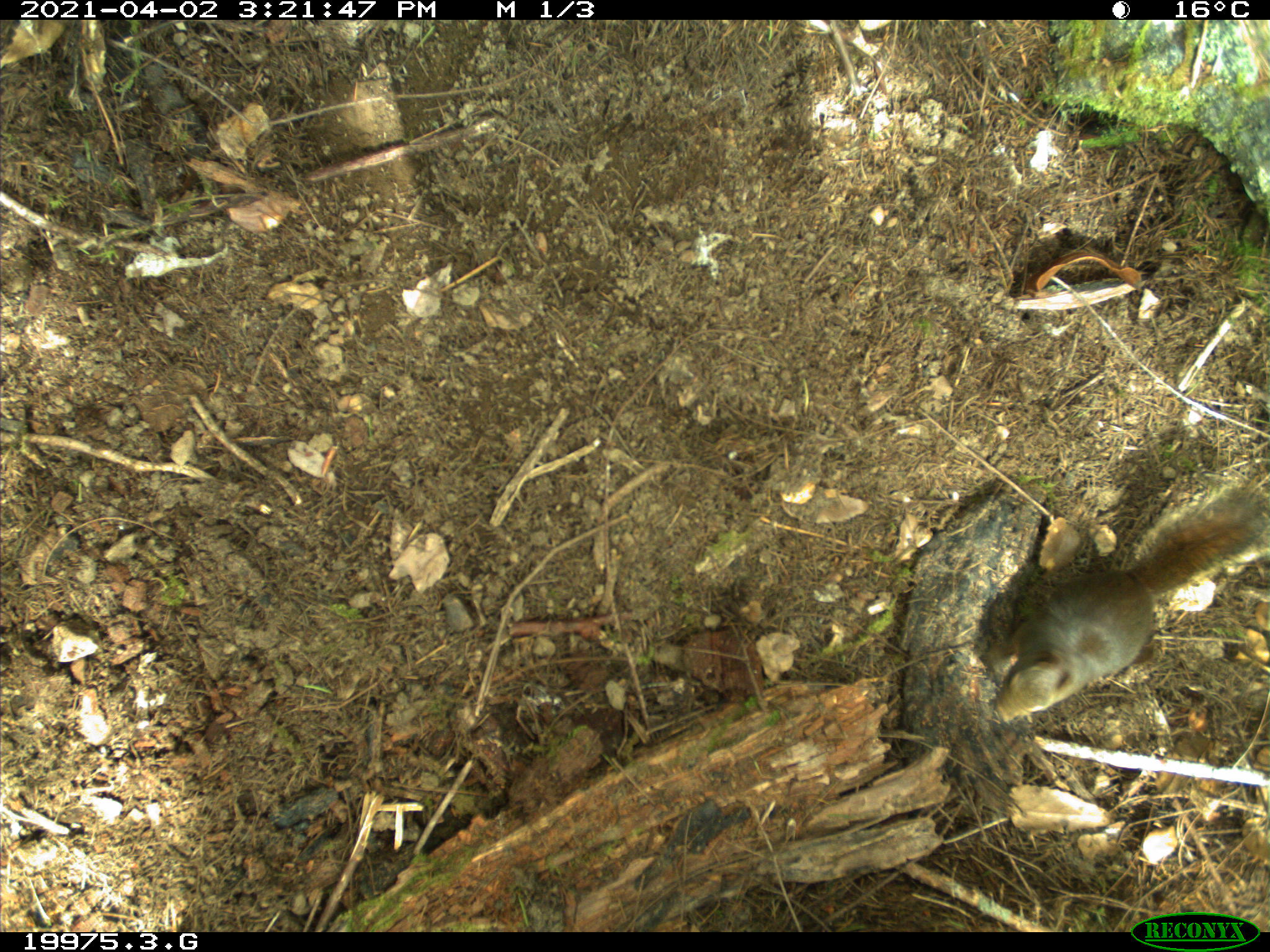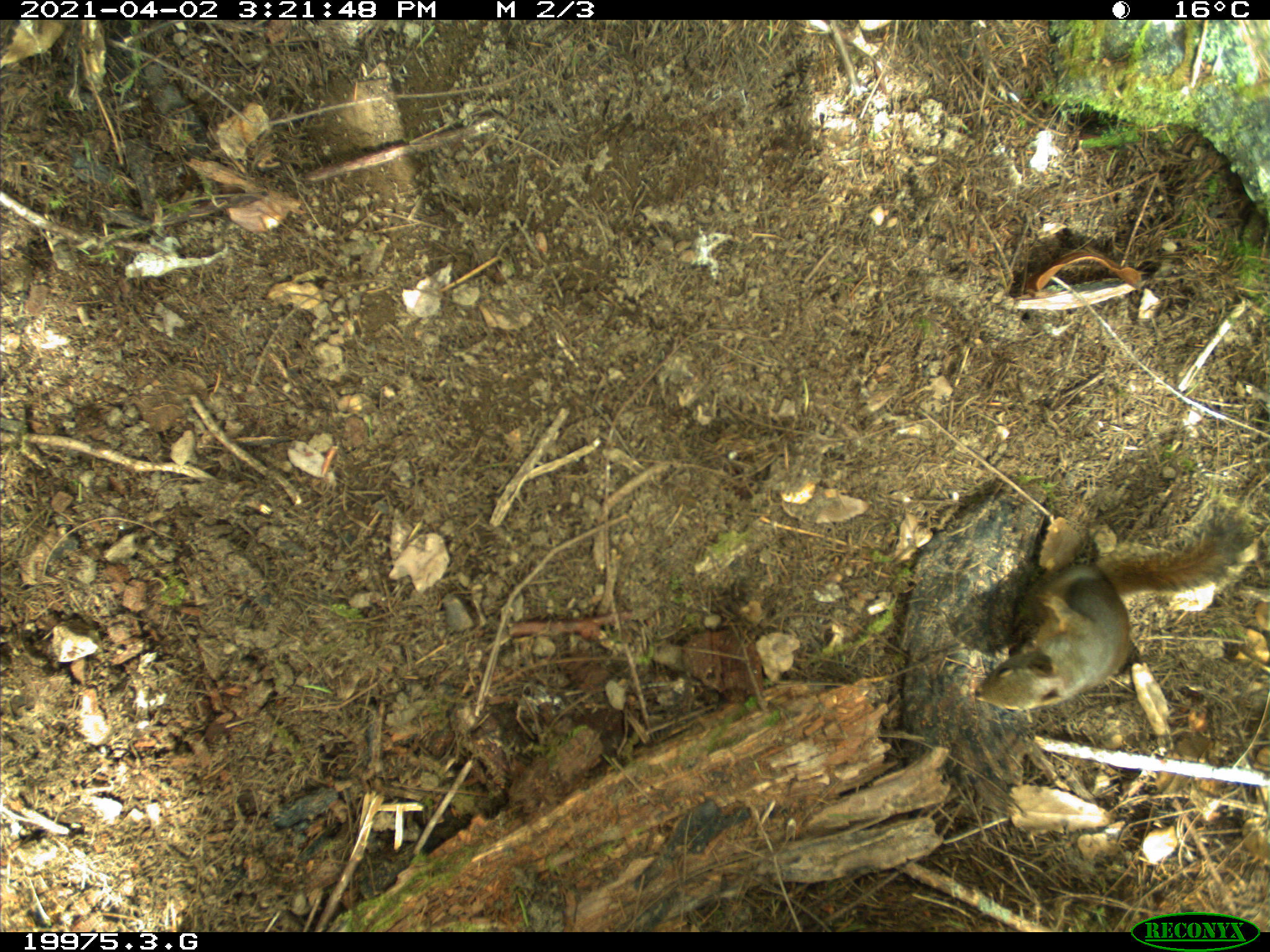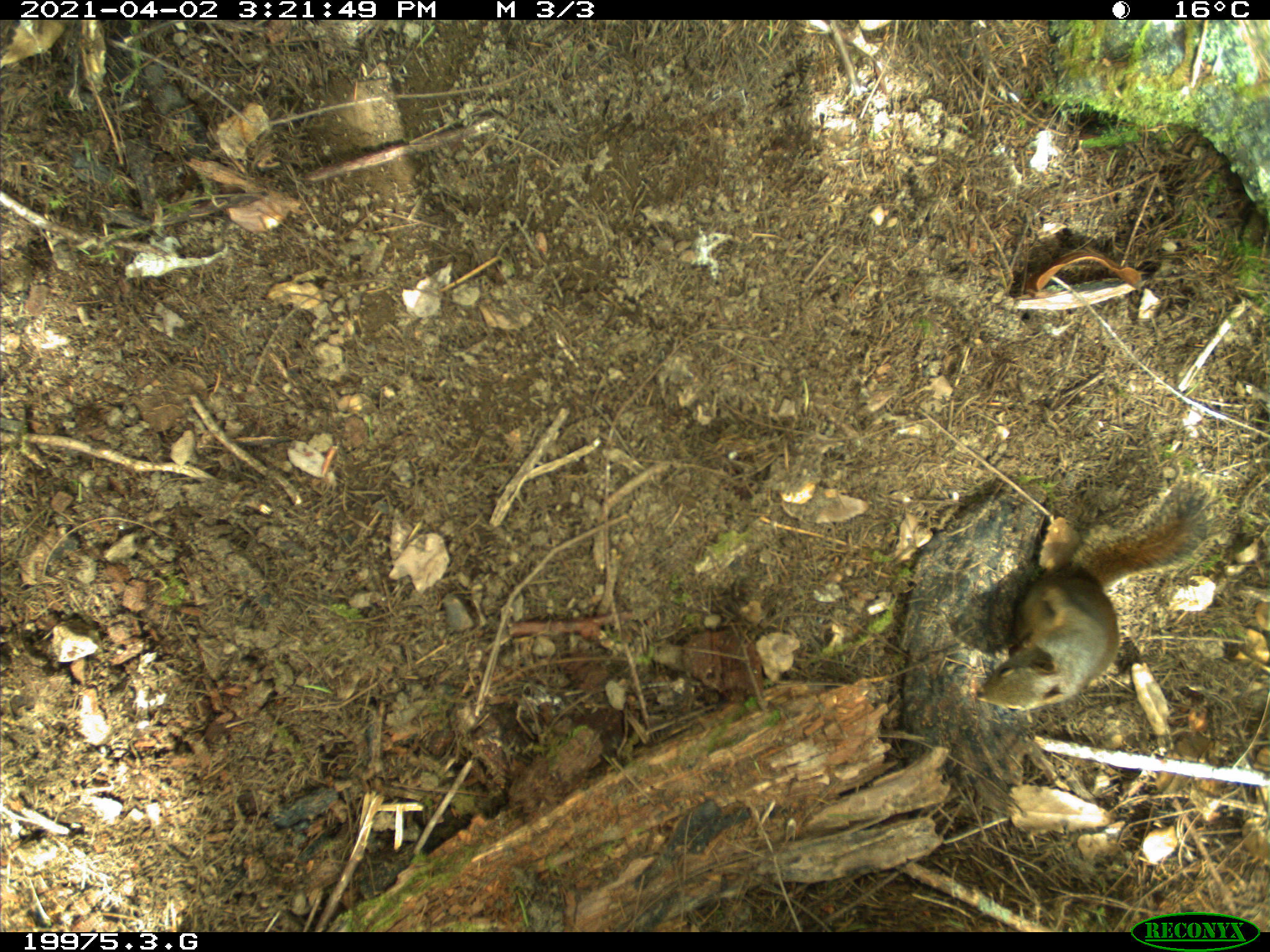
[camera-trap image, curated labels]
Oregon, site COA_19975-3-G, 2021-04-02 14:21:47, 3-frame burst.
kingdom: Animalia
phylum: Chordata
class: Mammalia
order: Rodentia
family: Sciuridae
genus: Tamiasciurus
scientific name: Tamiasciurus douglasii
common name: douglas squirrel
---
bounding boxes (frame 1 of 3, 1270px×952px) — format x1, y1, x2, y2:
douglas squirrel: 993, 473, 1255, 730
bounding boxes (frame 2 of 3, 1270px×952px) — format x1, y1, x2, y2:
douglas squirrel: 967, 492, 1264, 718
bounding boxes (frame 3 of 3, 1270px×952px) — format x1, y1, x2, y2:
douglas squirrel: 969, 466, 1234, 720